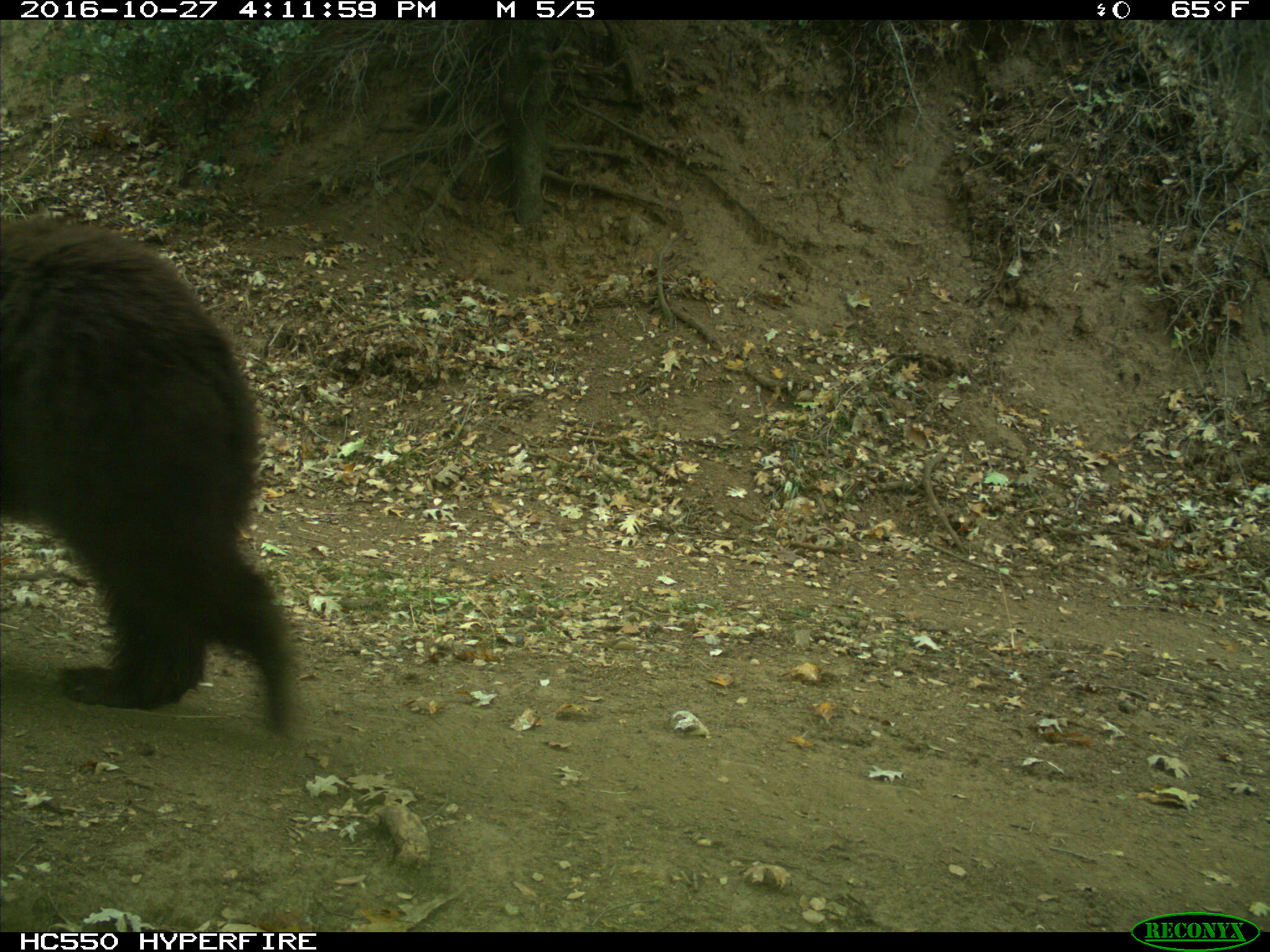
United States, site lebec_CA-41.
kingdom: Animalia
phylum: Chordata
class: Mammalia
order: Carnivora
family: Ursidae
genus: Ursus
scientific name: Ursus americanus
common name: american black bear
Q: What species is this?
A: Ursus americanus (american black bear).